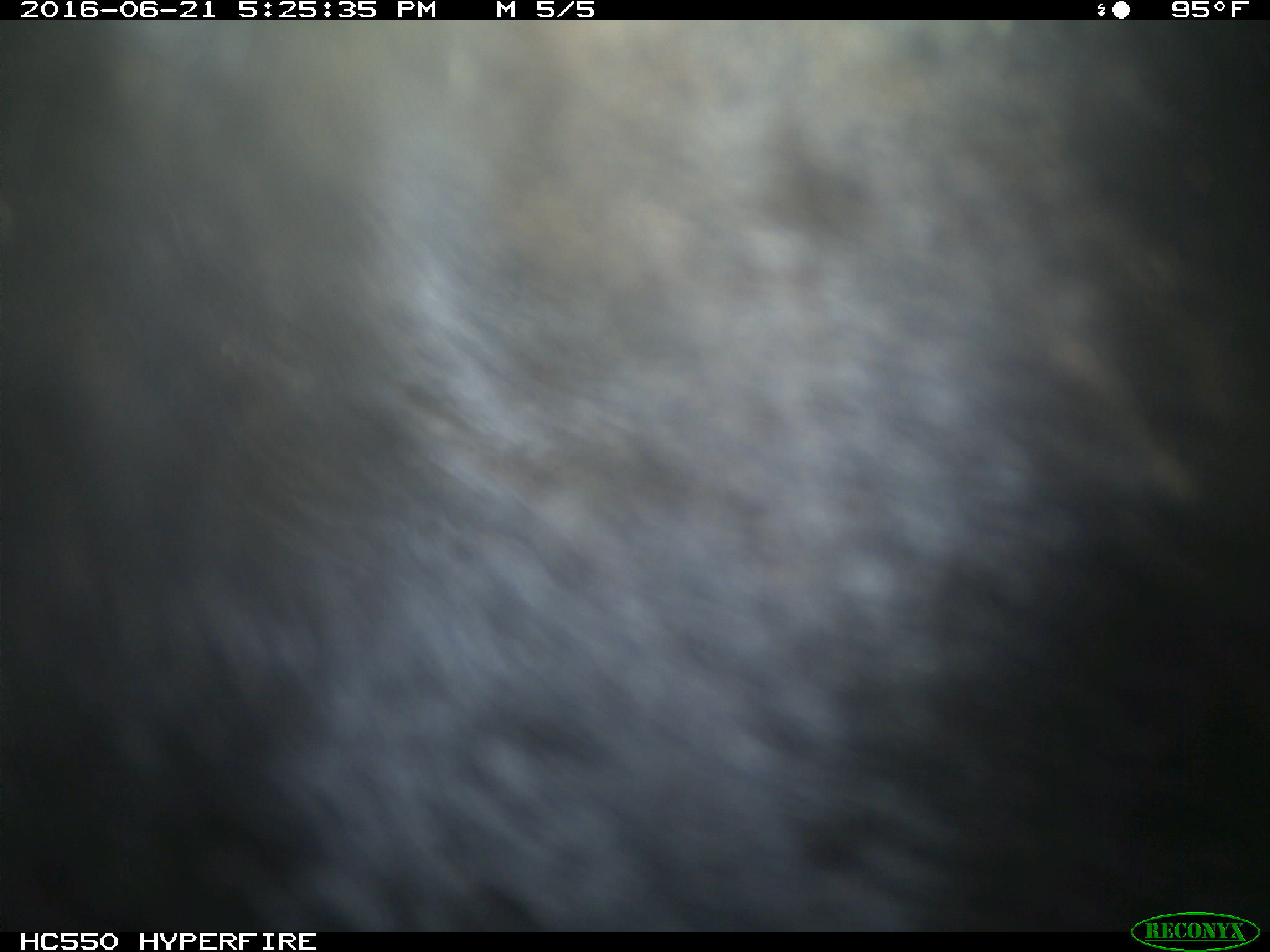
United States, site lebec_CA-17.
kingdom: Animalia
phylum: Chordata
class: Mammalia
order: Artiodactyla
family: Bovidae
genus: Bos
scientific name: Bos taurus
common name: domestic cow